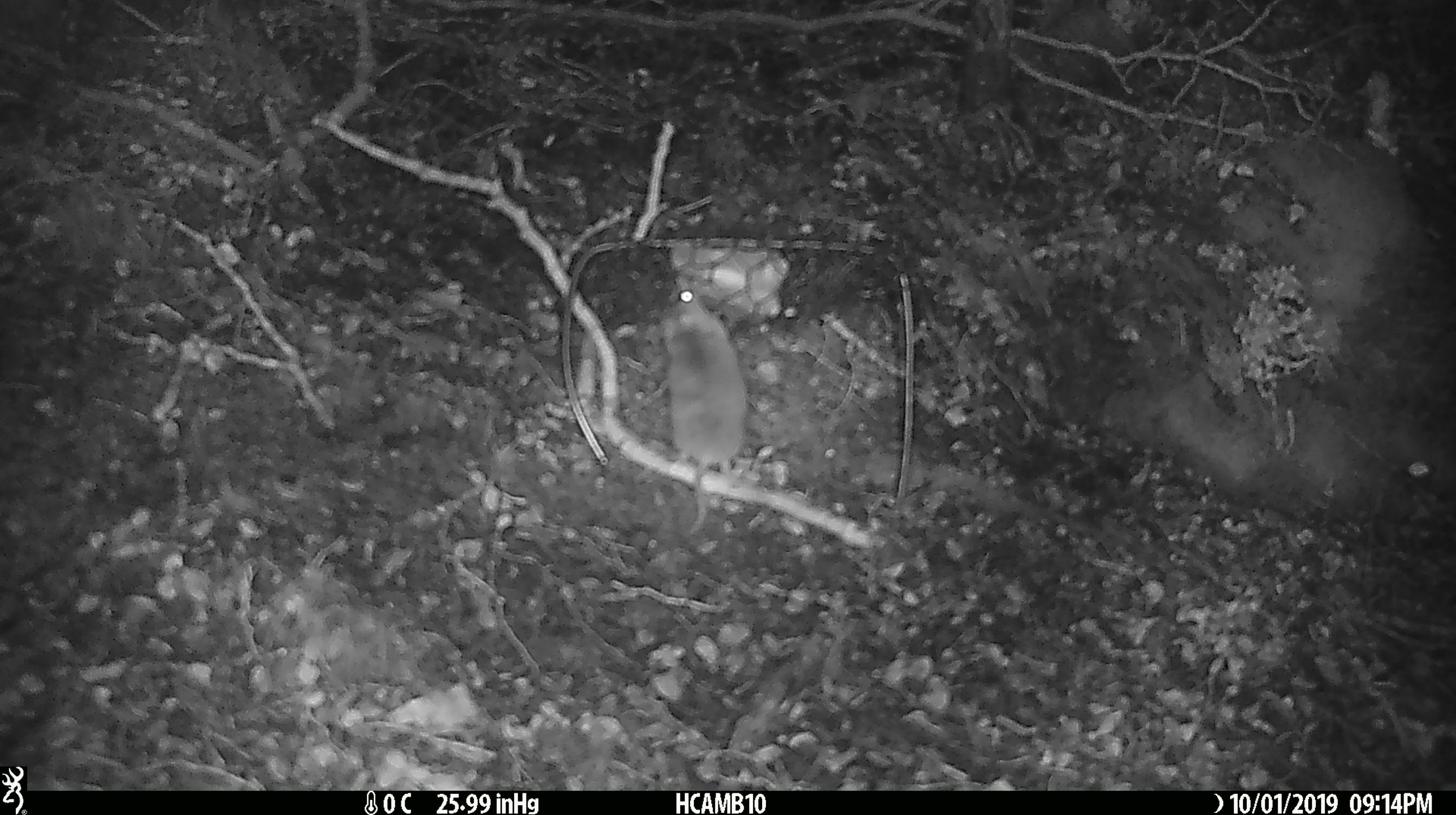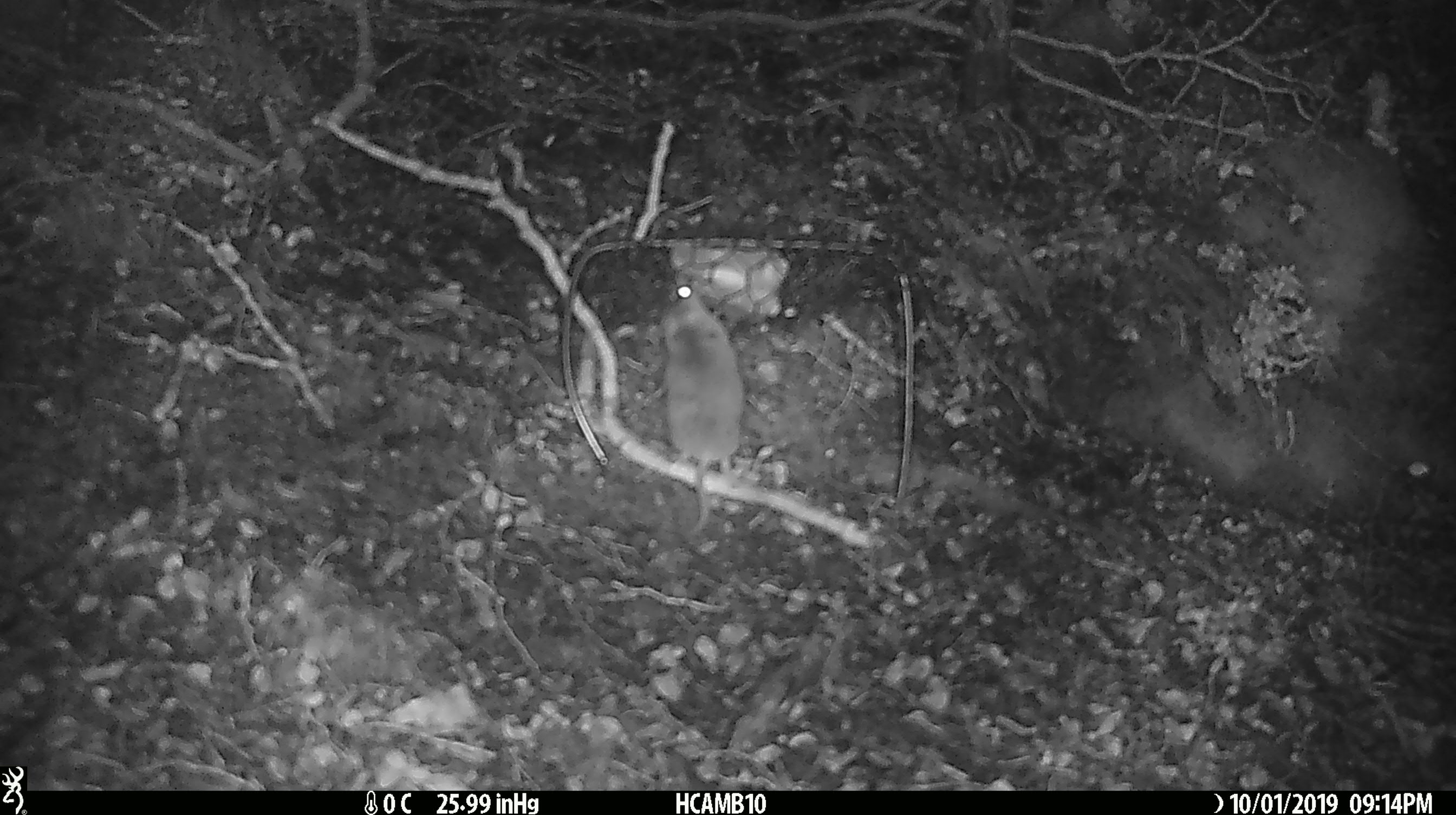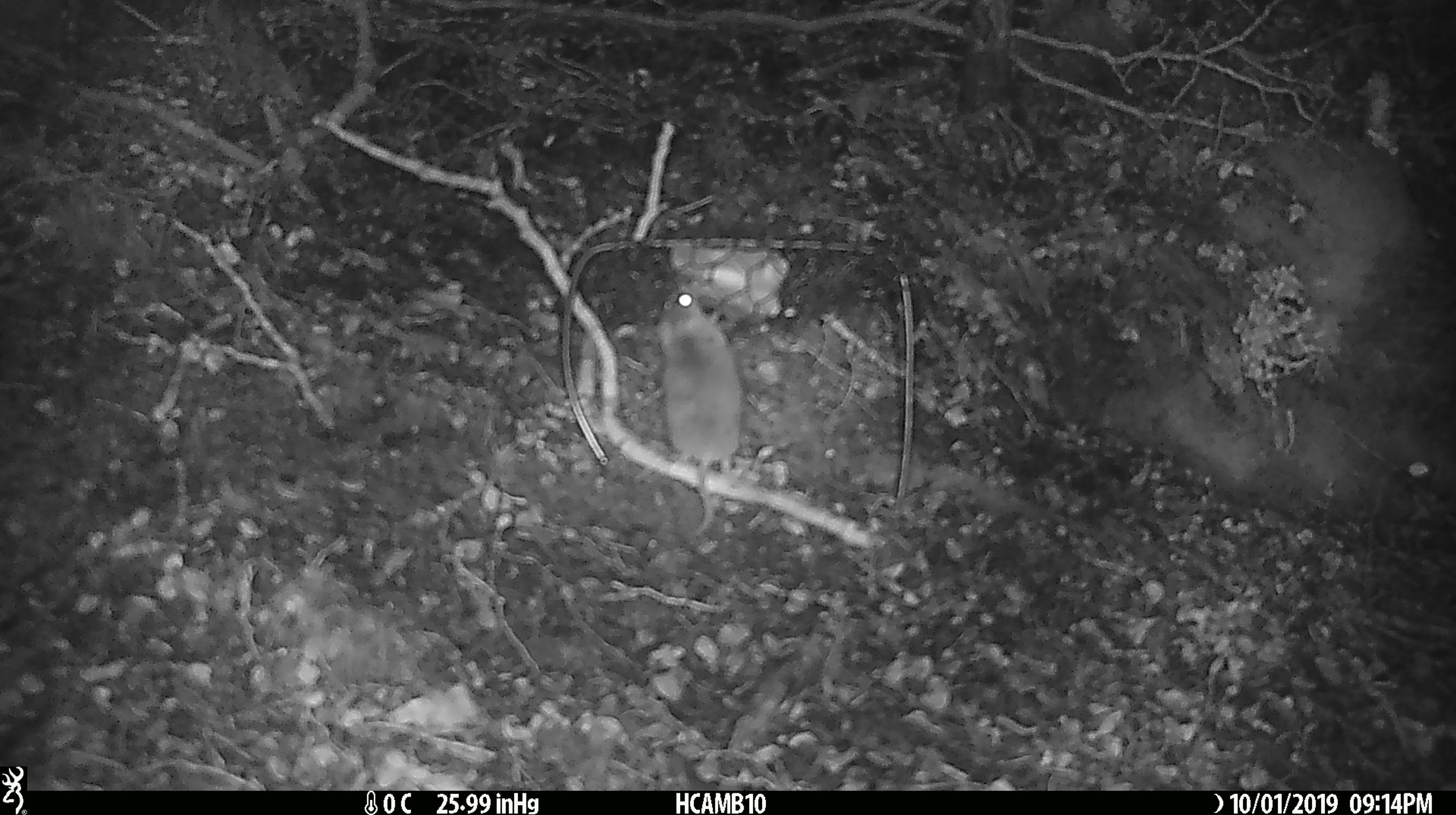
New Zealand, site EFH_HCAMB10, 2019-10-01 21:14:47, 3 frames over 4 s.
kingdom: Animalia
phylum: Chordata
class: Mammalia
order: Rodentia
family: Muridae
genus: Mus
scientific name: Mus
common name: mouse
Mouse (Mus).